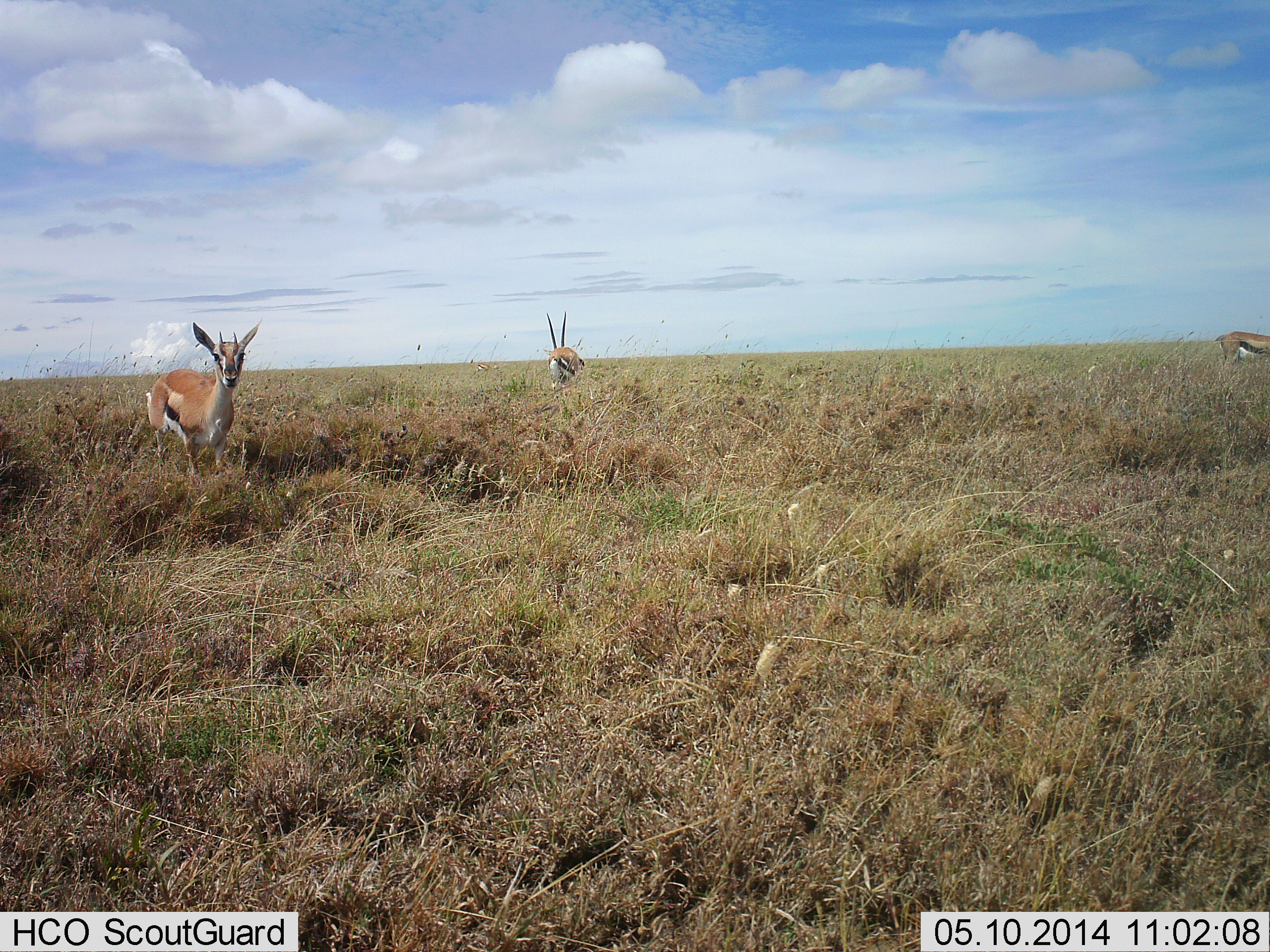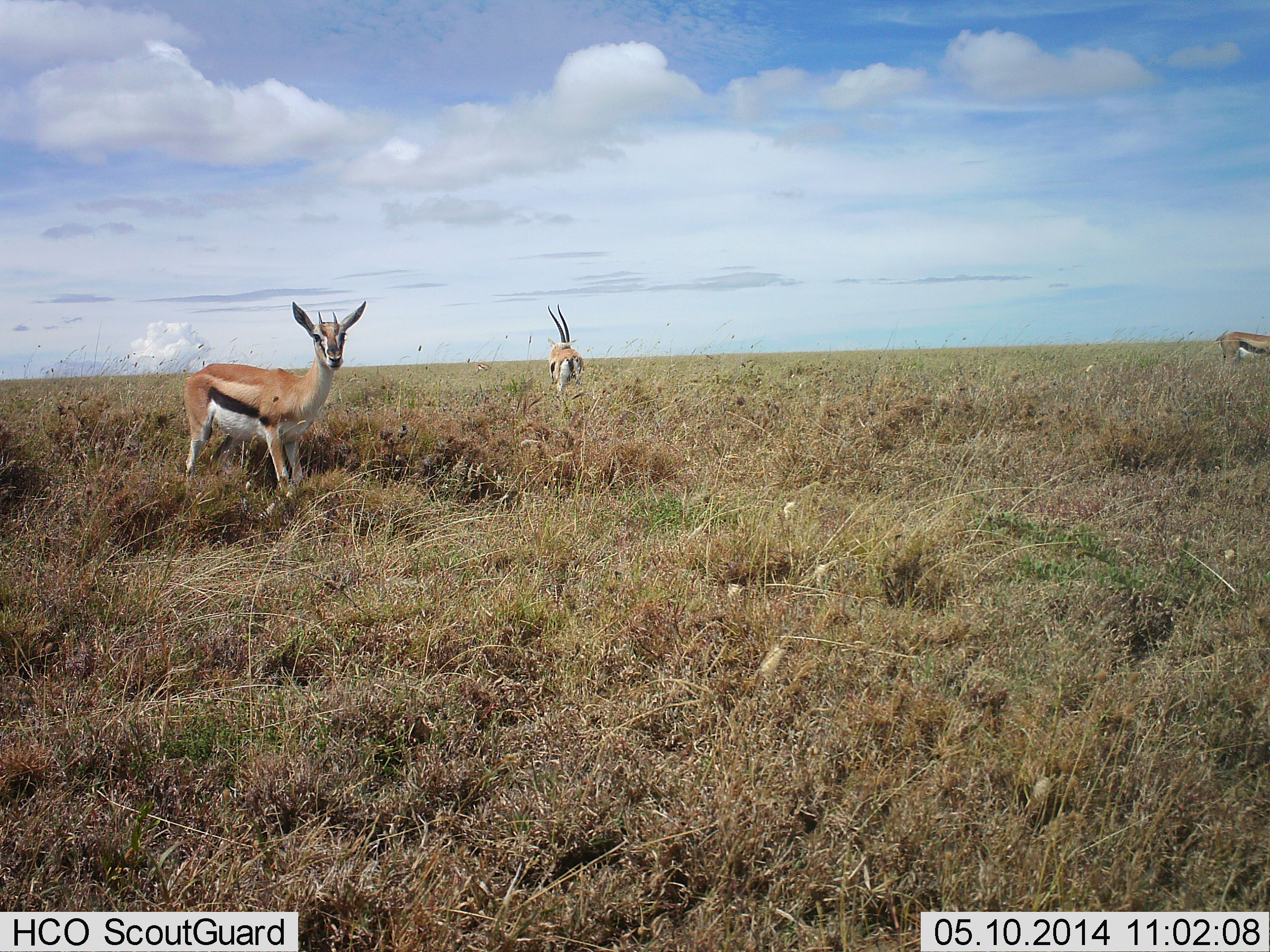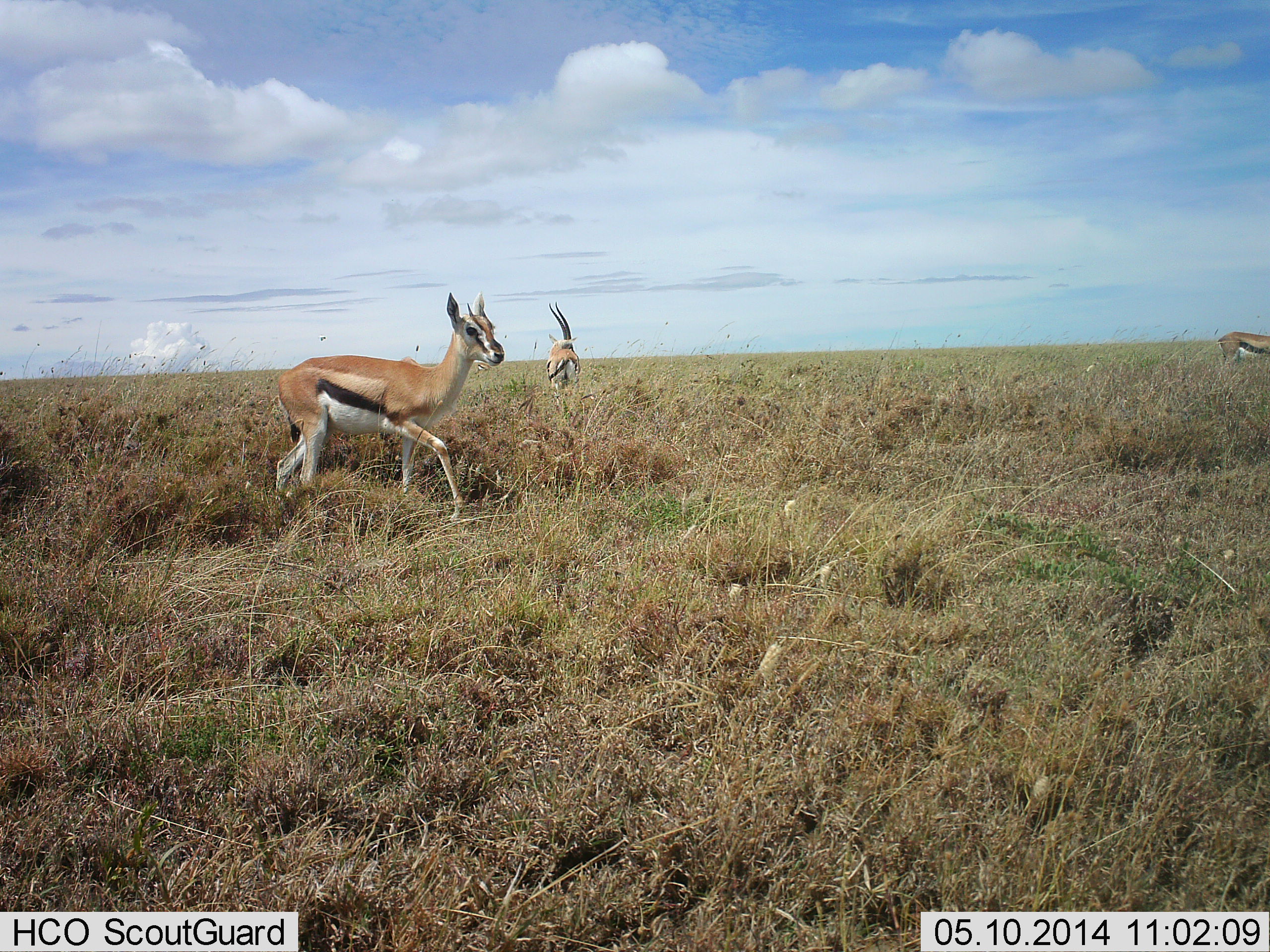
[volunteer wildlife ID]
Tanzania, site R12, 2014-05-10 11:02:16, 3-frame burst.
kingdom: Animalia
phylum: Chordata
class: Mammalia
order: Artiodactyla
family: Bovidae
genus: Eudorcas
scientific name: Eudorcas thomsonii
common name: thomson's gazelle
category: gazellethomsons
Gazellethomsons (thomson's gazelle) (Eudorcas thomsonii), count 3. Behavior (volunteer vote fractions): standing 80%, resting 0%, moving 80%, interacting 0%. Young present (vote fraction): 10%. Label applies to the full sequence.